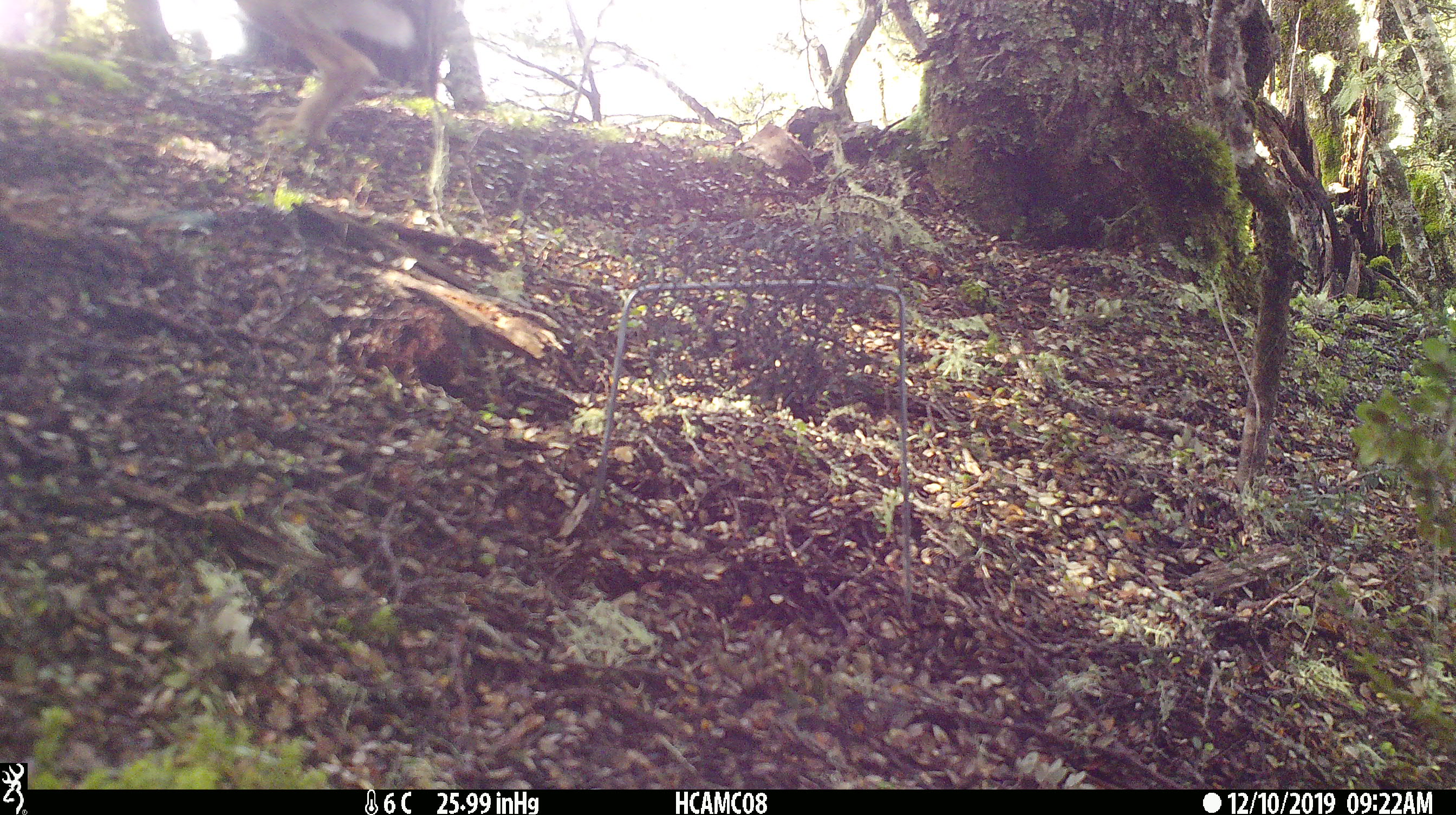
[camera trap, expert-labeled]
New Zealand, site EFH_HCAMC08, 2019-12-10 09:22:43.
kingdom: Animalia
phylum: Chordata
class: Mammalia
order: Lagomorpha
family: Leporidae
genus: Lepus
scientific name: Lepus europaeus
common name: brown hare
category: hare